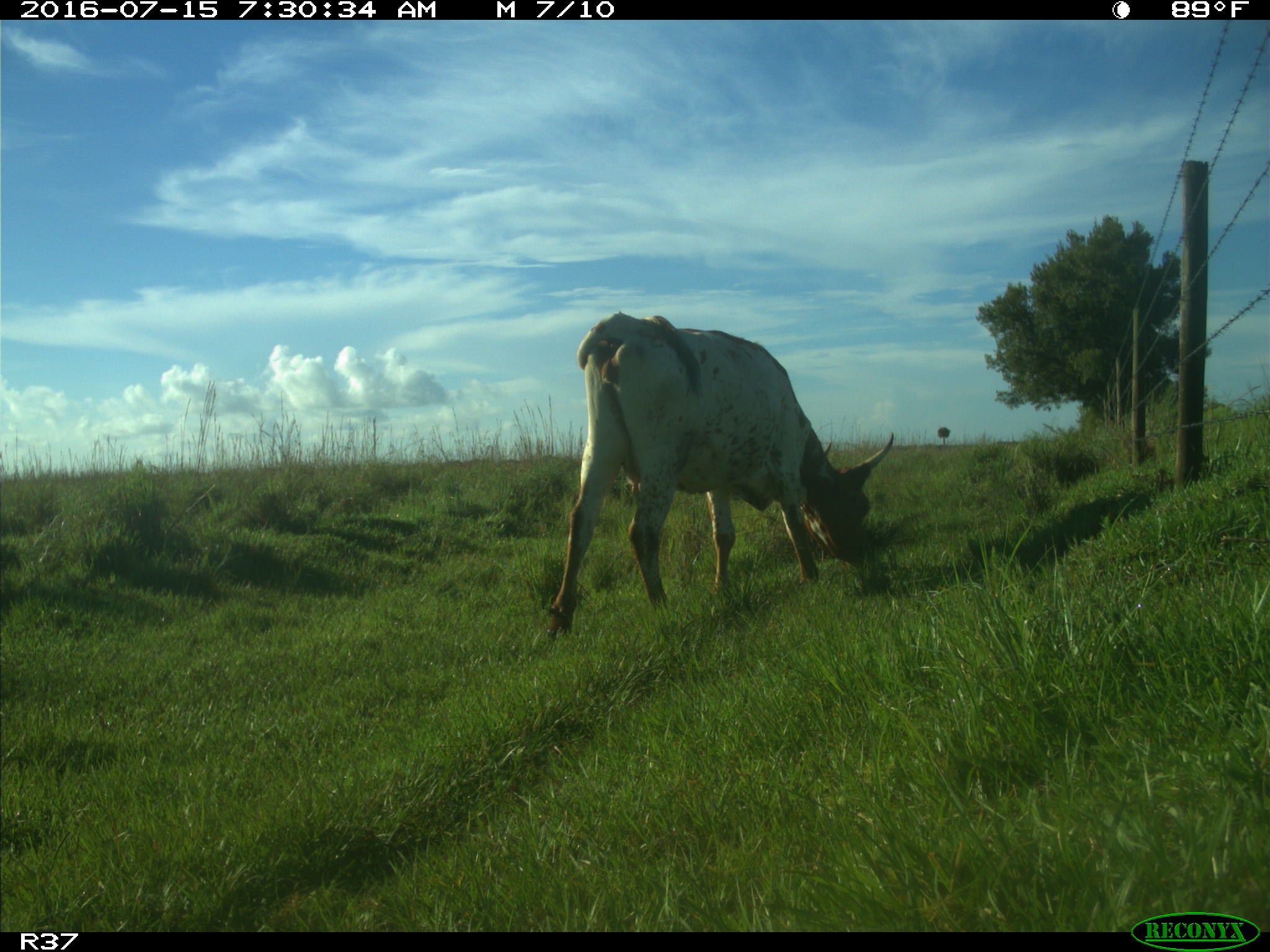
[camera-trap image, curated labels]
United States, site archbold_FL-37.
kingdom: Animalia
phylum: Chordata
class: Mammalia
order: Artiodactyla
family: Bovidae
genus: Bos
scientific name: Bos taurus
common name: domestic cow